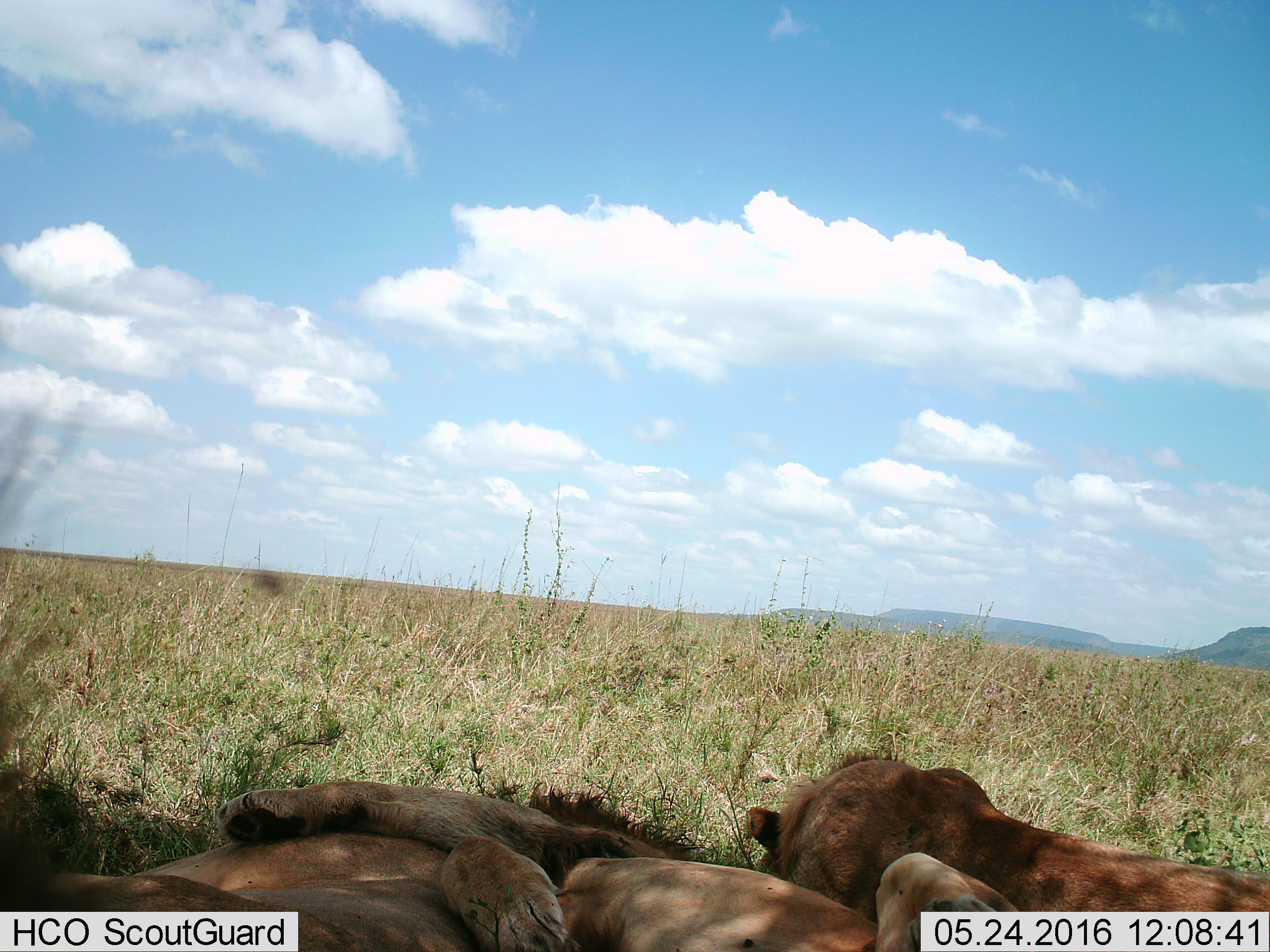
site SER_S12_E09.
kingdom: Animalia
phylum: Chordata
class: Mammalia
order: Carnivora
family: Felidae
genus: Panthera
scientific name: Panthera leo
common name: lion female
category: lionfemale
Lionfemale (lion female) (Panthera leo), count 2. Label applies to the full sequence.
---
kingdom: Animalia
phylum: Chordata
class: Mammalia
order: Carnivora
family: Felidae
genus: Panthera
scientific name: Panthera leo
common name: lion male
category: lionmale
Lionmale (lion male) (Panthera leo), count 1. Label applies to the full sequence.